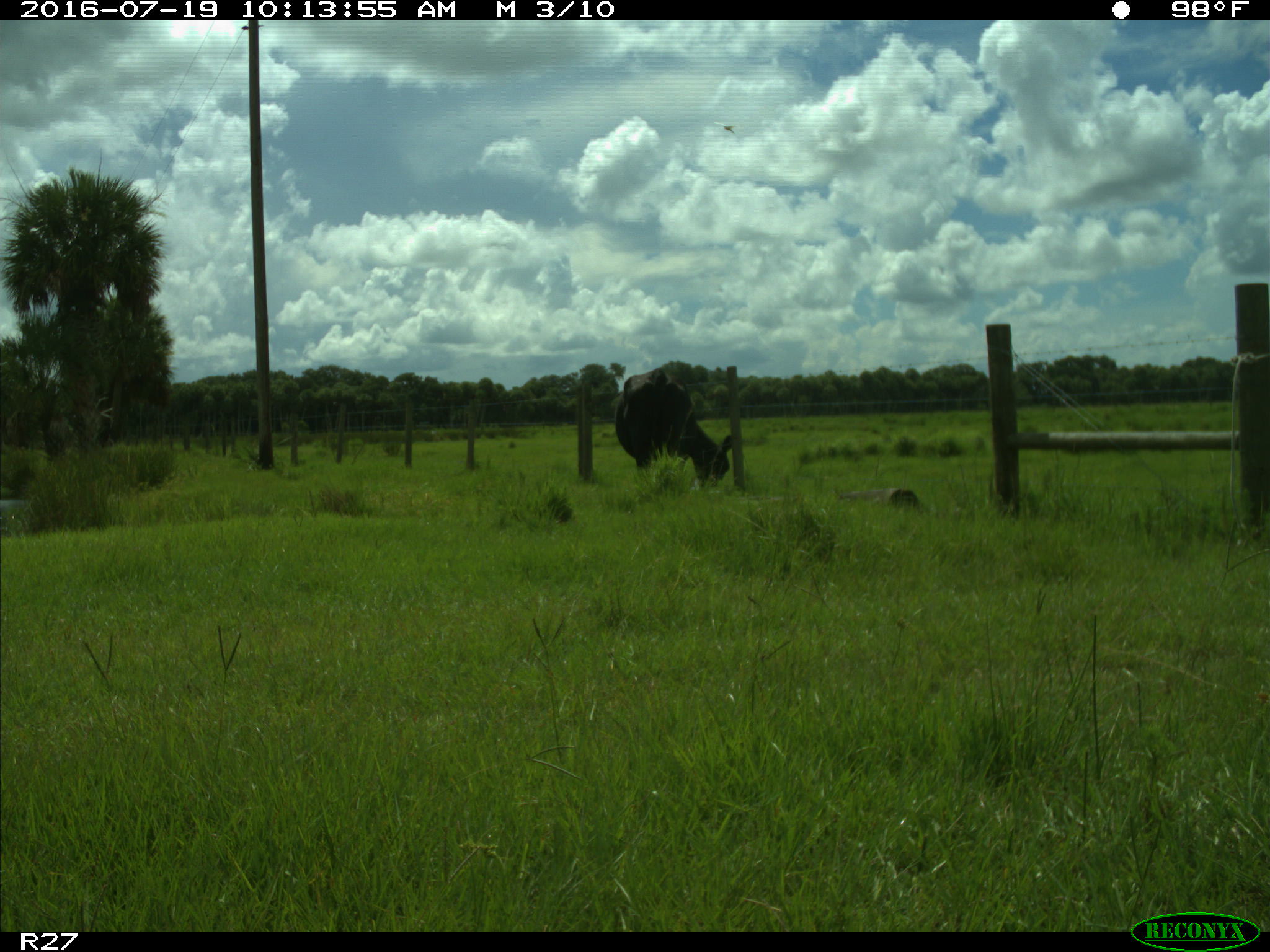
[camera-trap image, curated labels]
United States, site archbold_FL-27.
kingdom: Animalia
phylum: Chordata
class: Mammalia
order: Artiodactyla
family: Bovidae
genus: Bos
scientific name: Bos taurus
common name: domestic cow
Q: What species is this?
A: Bos taurus (domestic cow).